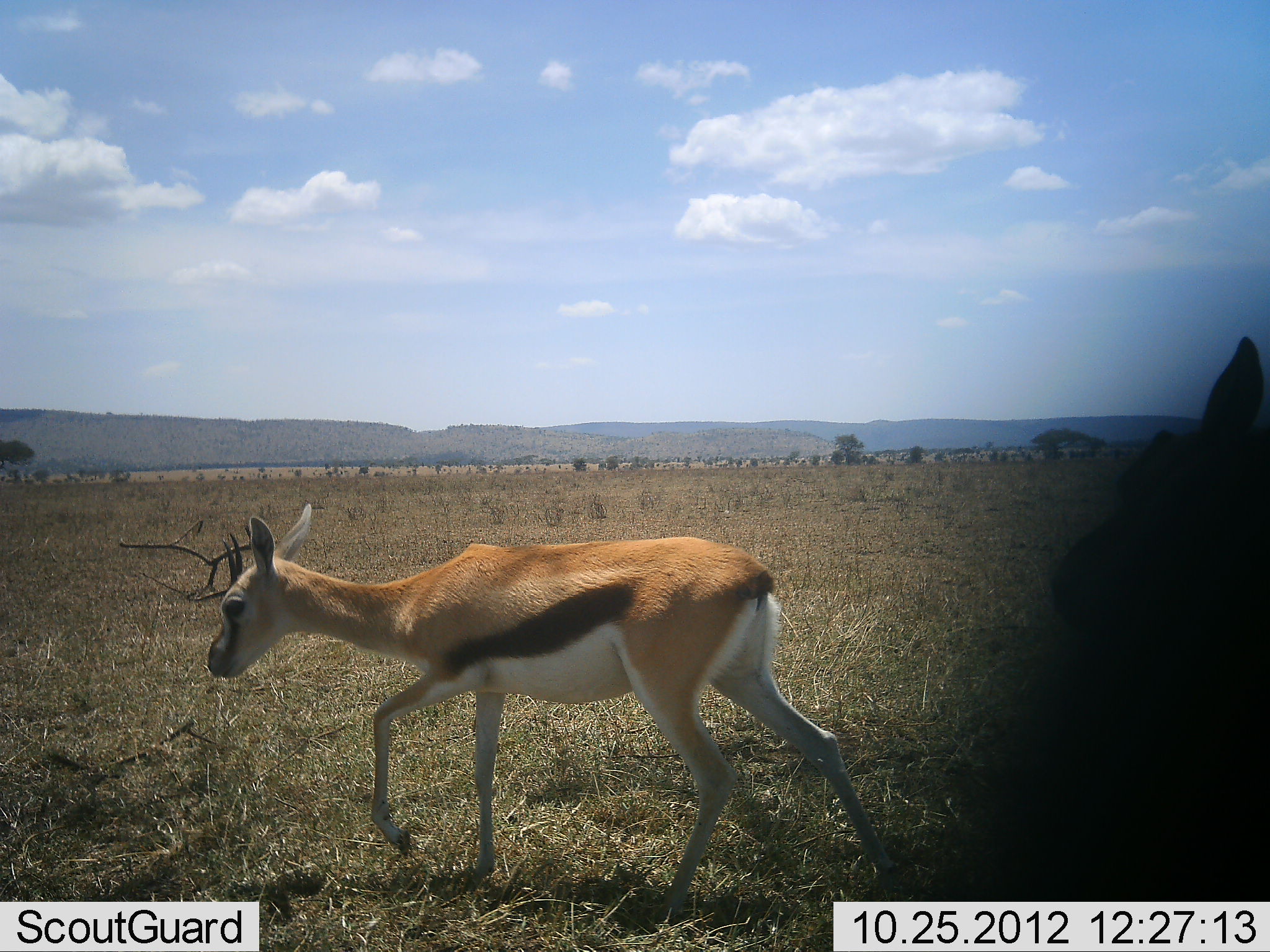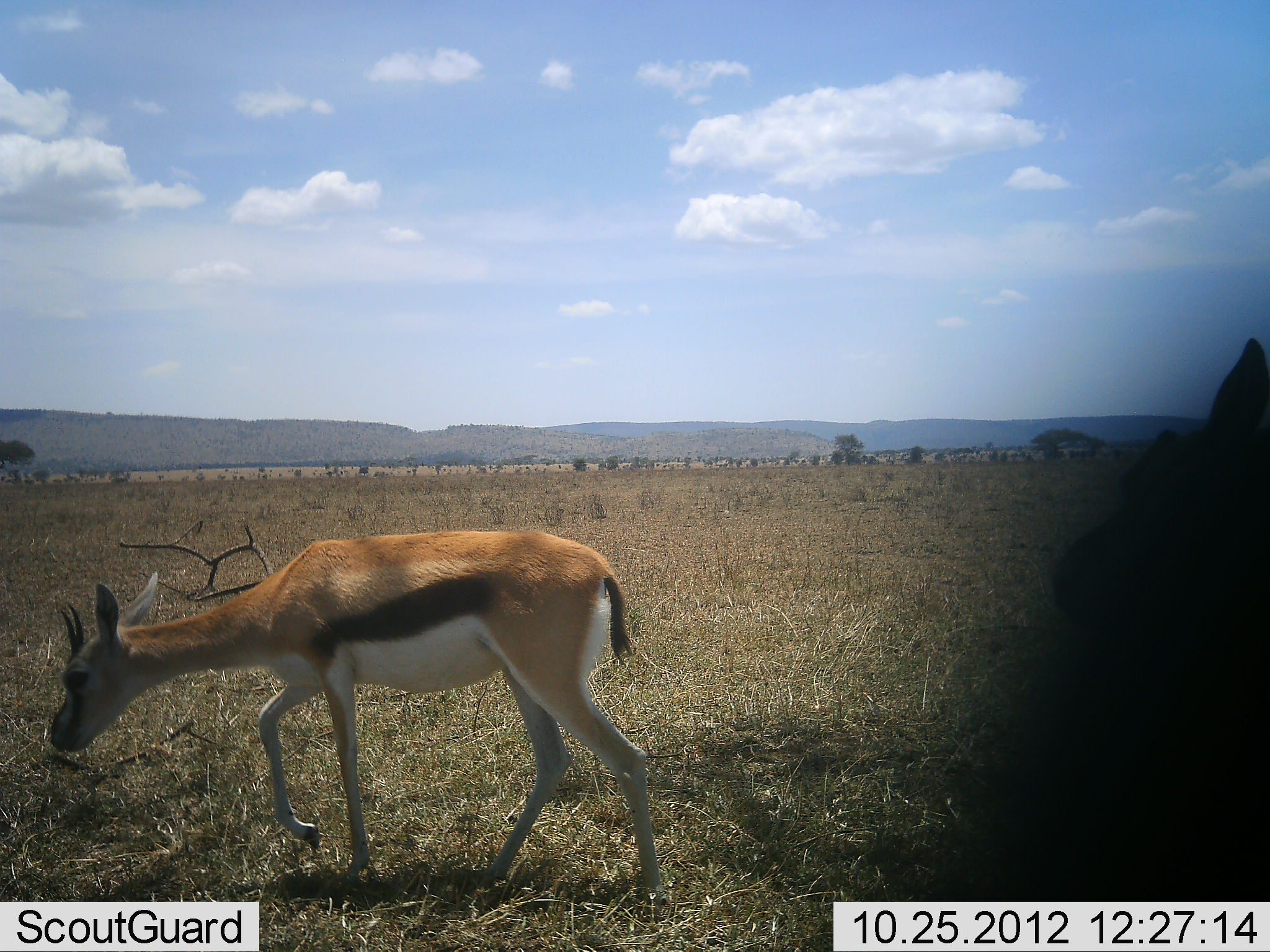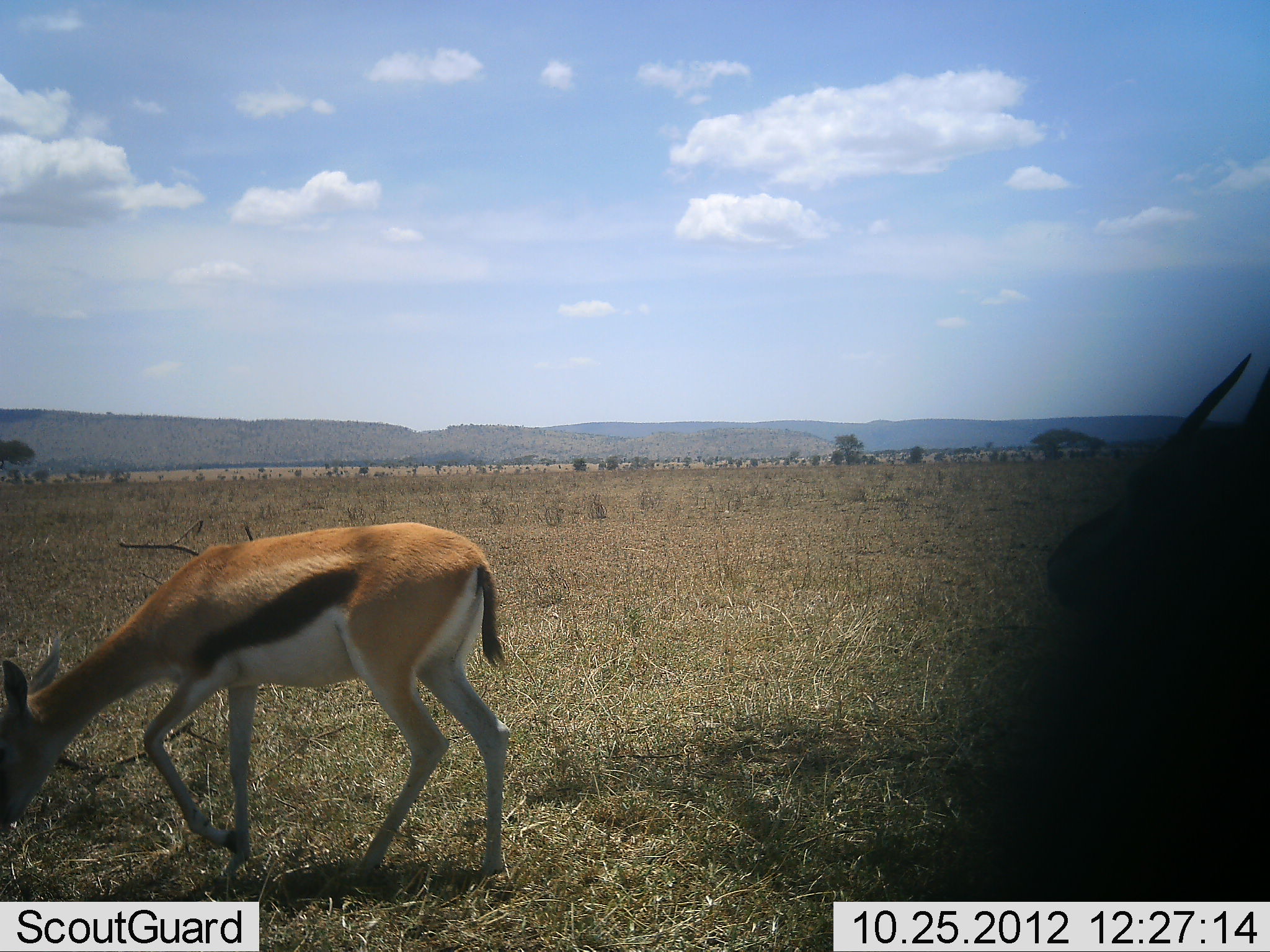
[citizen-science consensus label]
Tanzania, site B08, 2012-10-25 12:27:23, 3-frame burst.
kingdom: Animalia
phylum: Chordata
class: Mammalia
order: Artiodactyla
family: Bovidae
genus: Eudorcas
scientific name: Eudorcas thomsonii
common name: thomson's gazelle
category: gazellethomsons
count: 2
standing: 40%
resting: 0%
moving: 80%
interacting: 0%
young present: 10%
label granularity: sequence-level